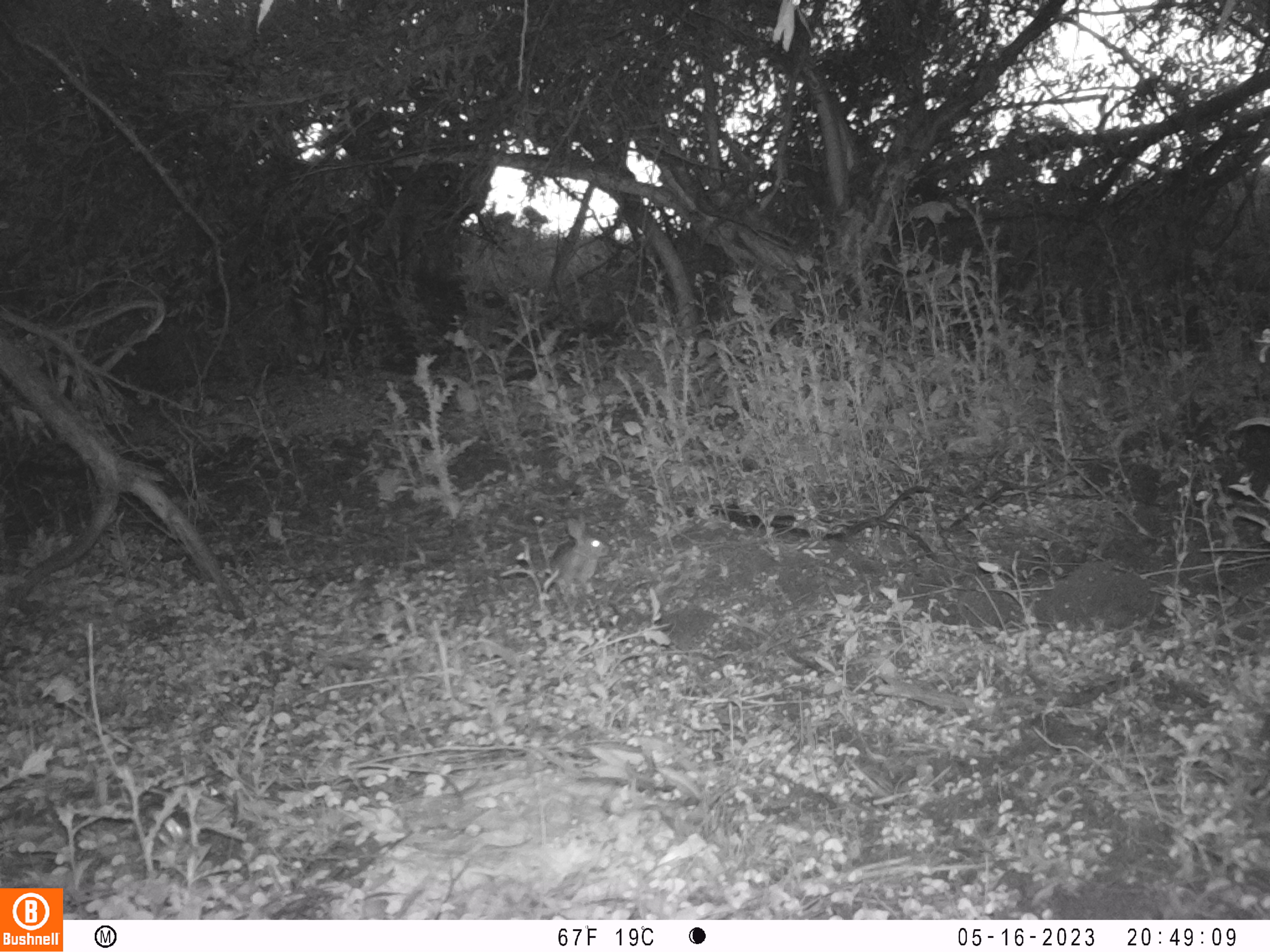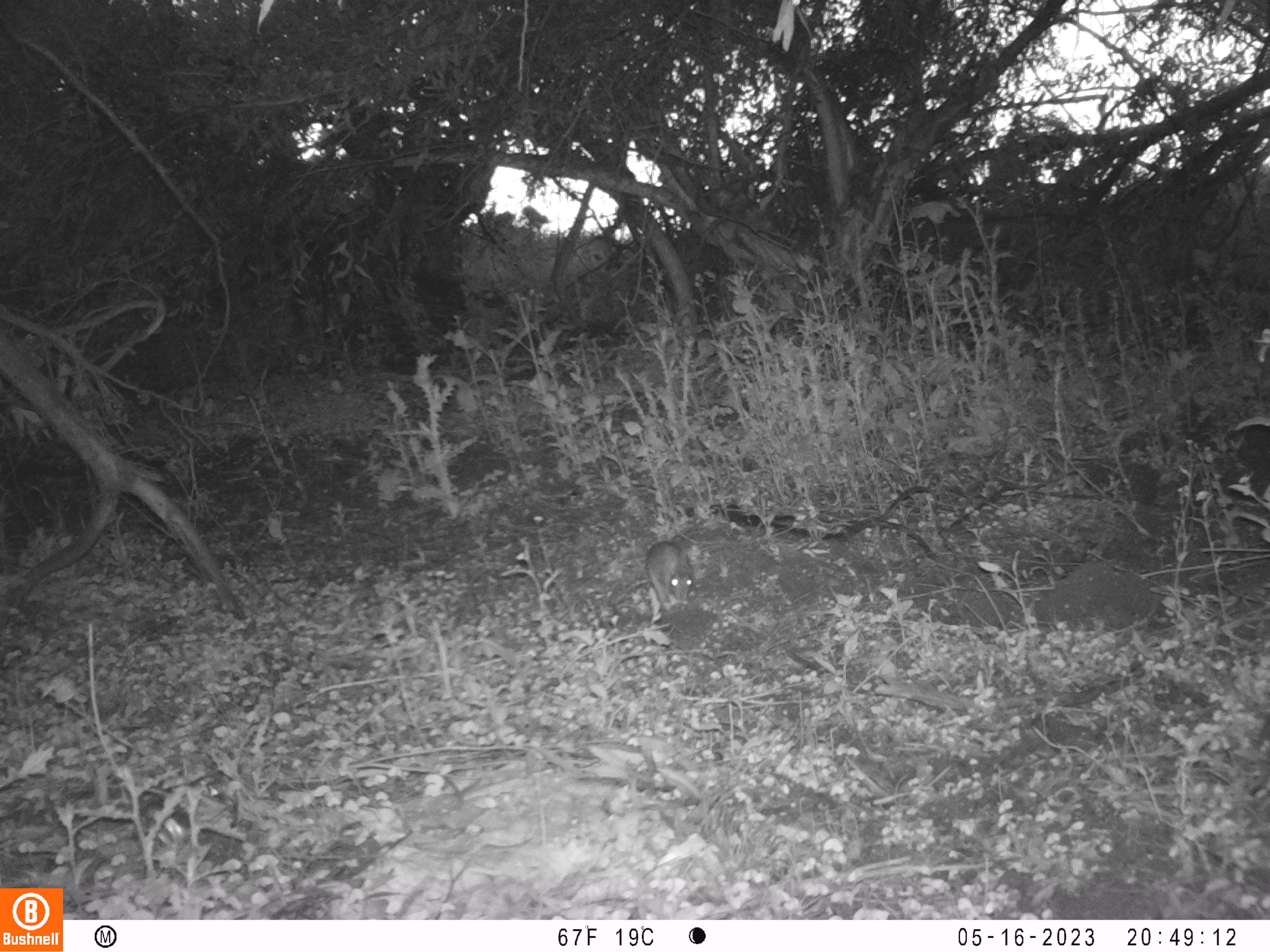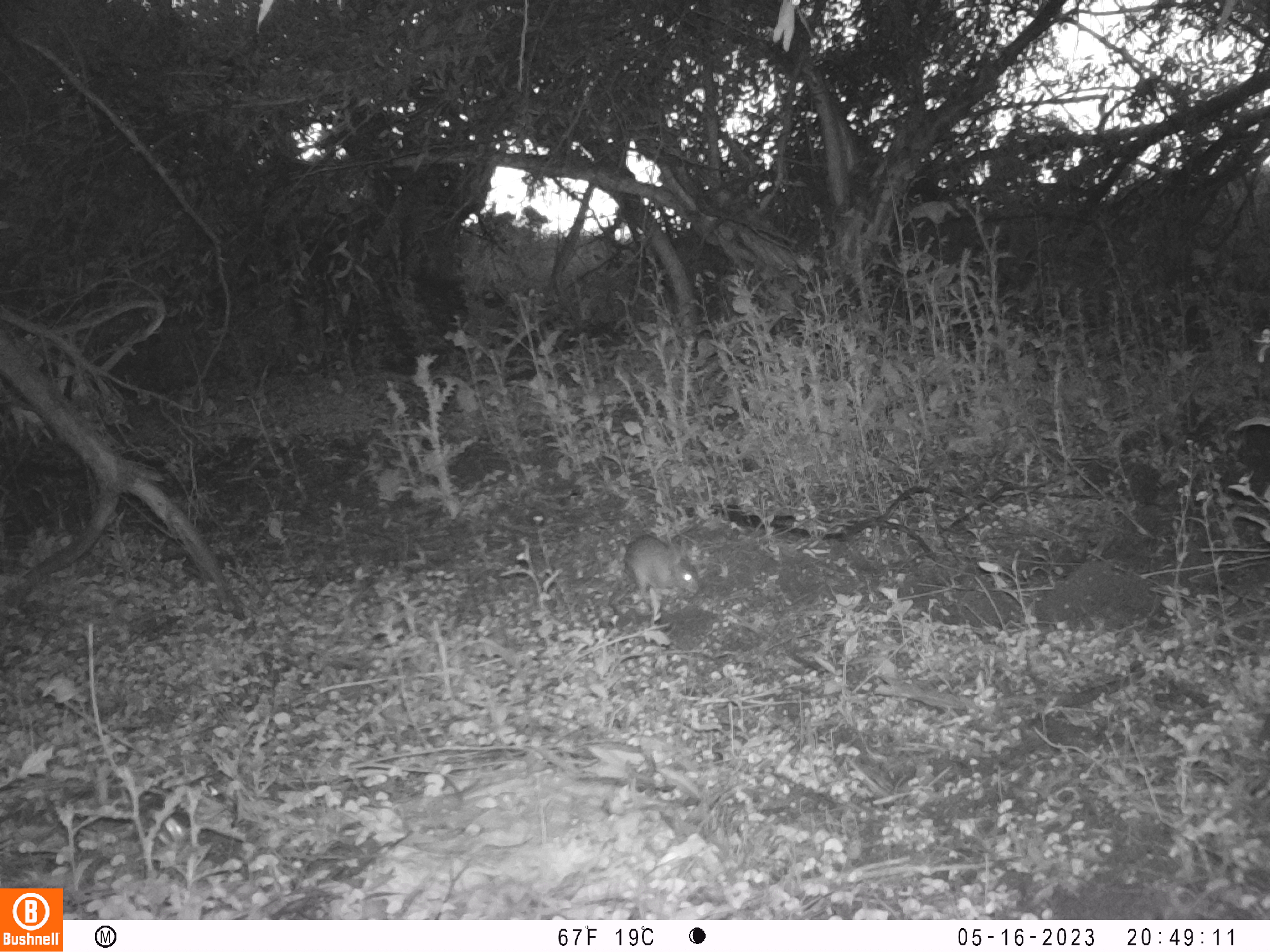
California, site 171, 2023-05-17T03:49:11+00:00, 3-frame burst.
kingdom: Animalia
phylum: Chordata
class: Mammalia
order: Lagomorpha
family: Leporidae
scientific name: Leporidae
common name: rabbit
Rabbit (Leporidae).